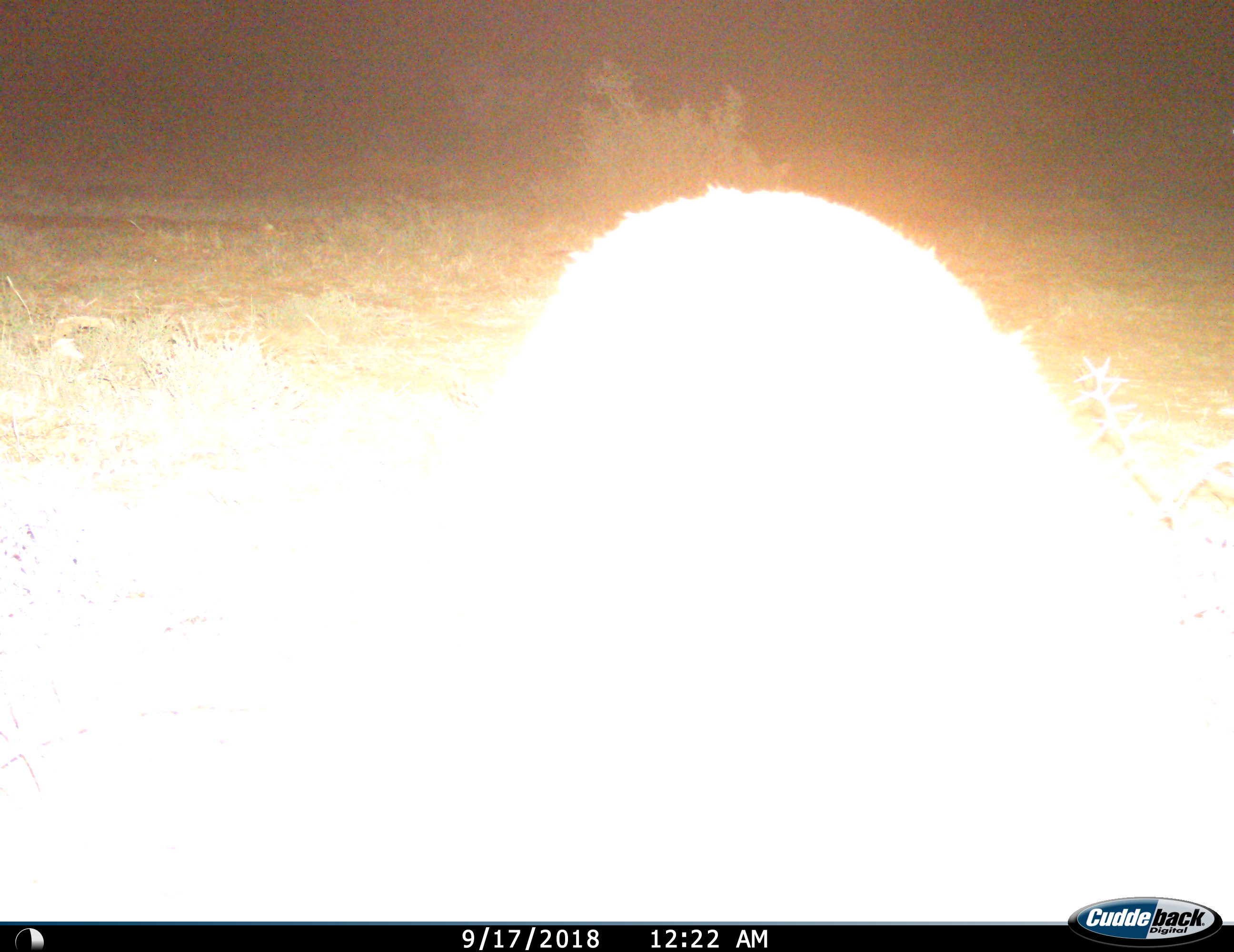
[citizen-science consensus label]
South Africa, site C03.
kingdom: Animalia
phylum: Chordata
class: Mammalia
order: Artiodactyla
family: Bovidae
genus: Sylvicapra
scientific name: Sylvicapra grimmia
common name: common grey duiker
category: duikercommongrey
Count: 1.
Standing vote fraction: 33%.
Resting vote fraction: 0%.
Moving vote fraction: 33%.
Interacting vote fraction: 0%.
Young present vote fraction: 0%.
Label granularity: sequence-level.